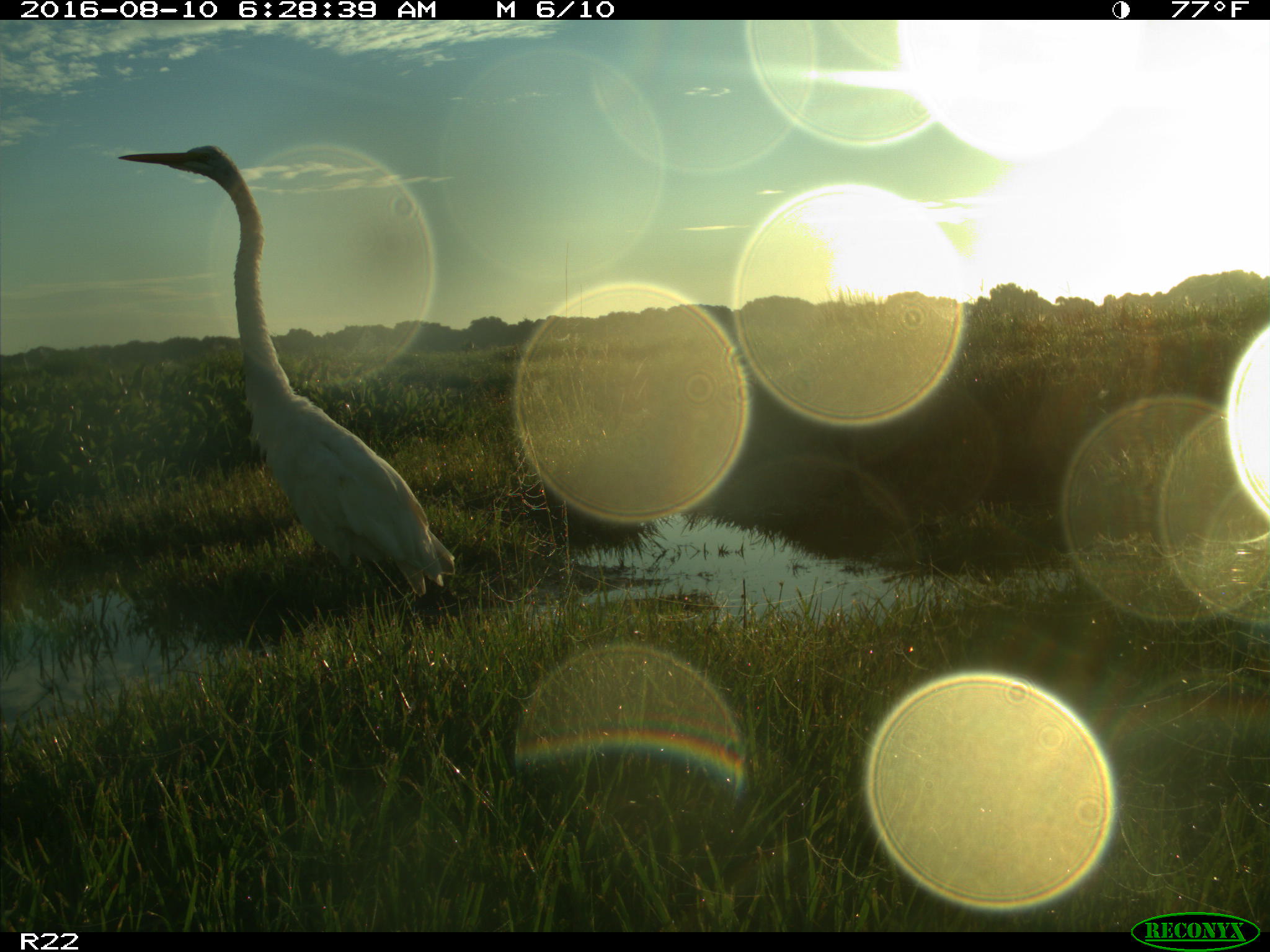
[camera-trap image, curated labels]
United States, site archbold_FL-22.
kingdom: Animalia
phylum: Chordata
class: Aves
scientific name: Aves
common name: birds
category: unidentified bird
Unidentified bird (birds) (Aves).